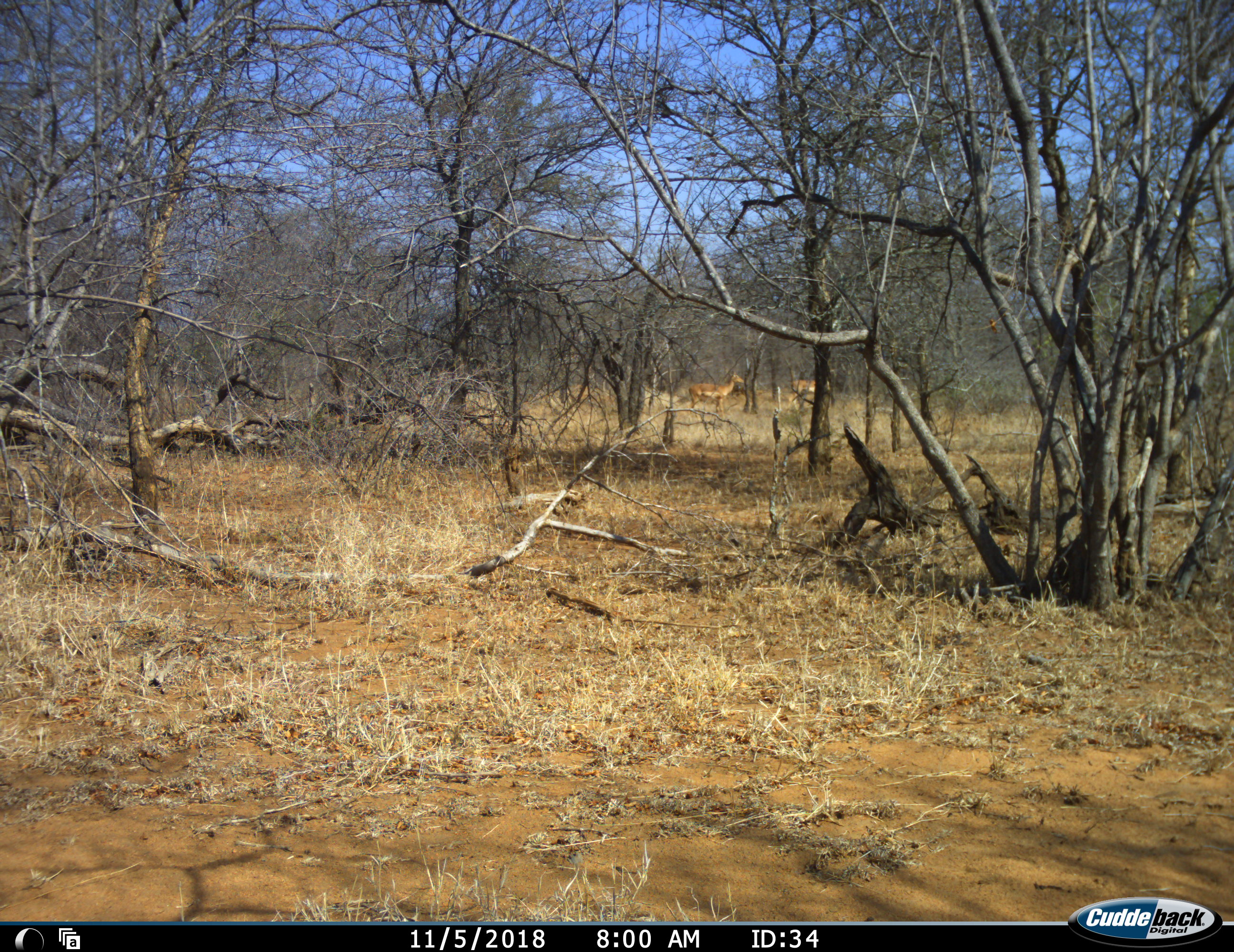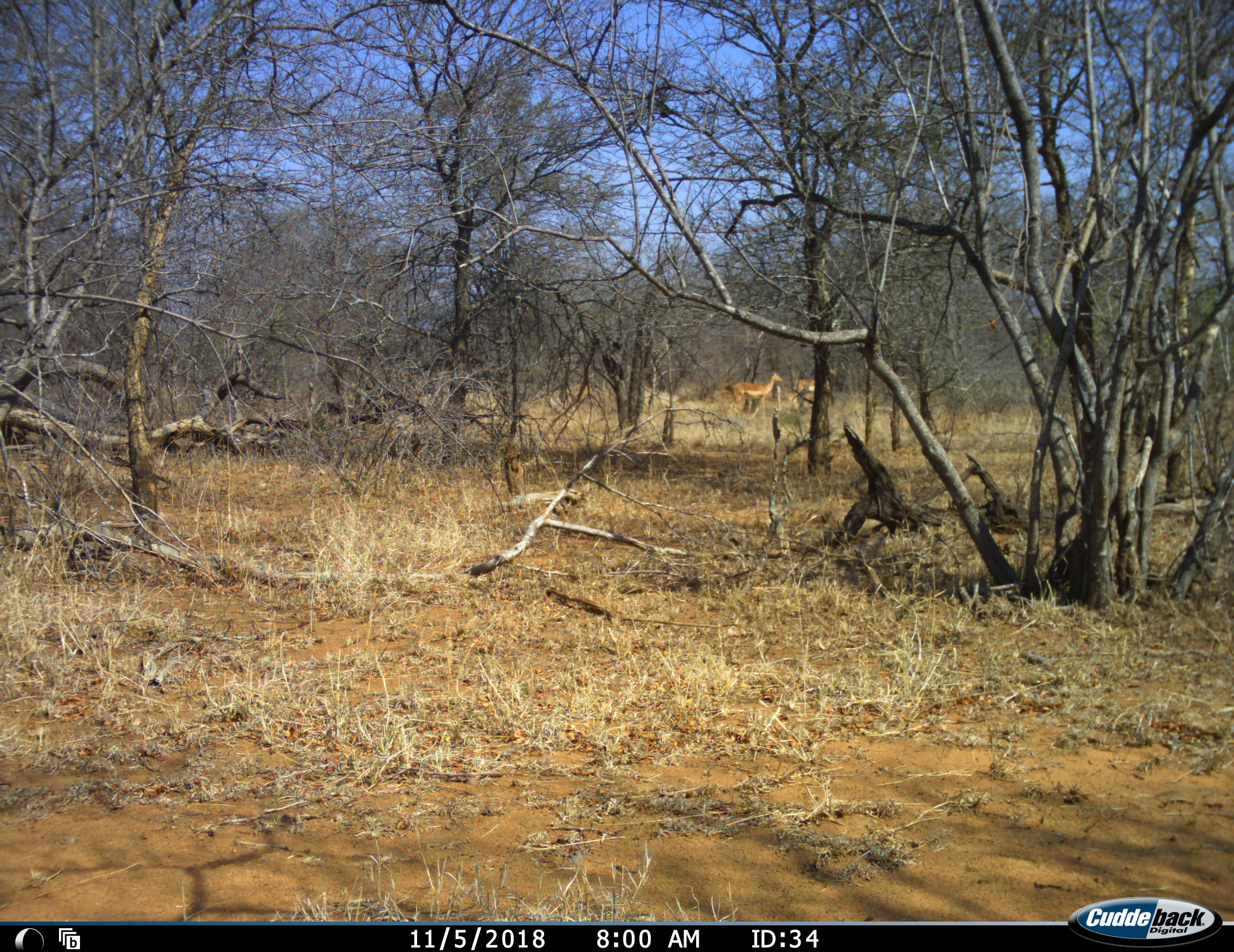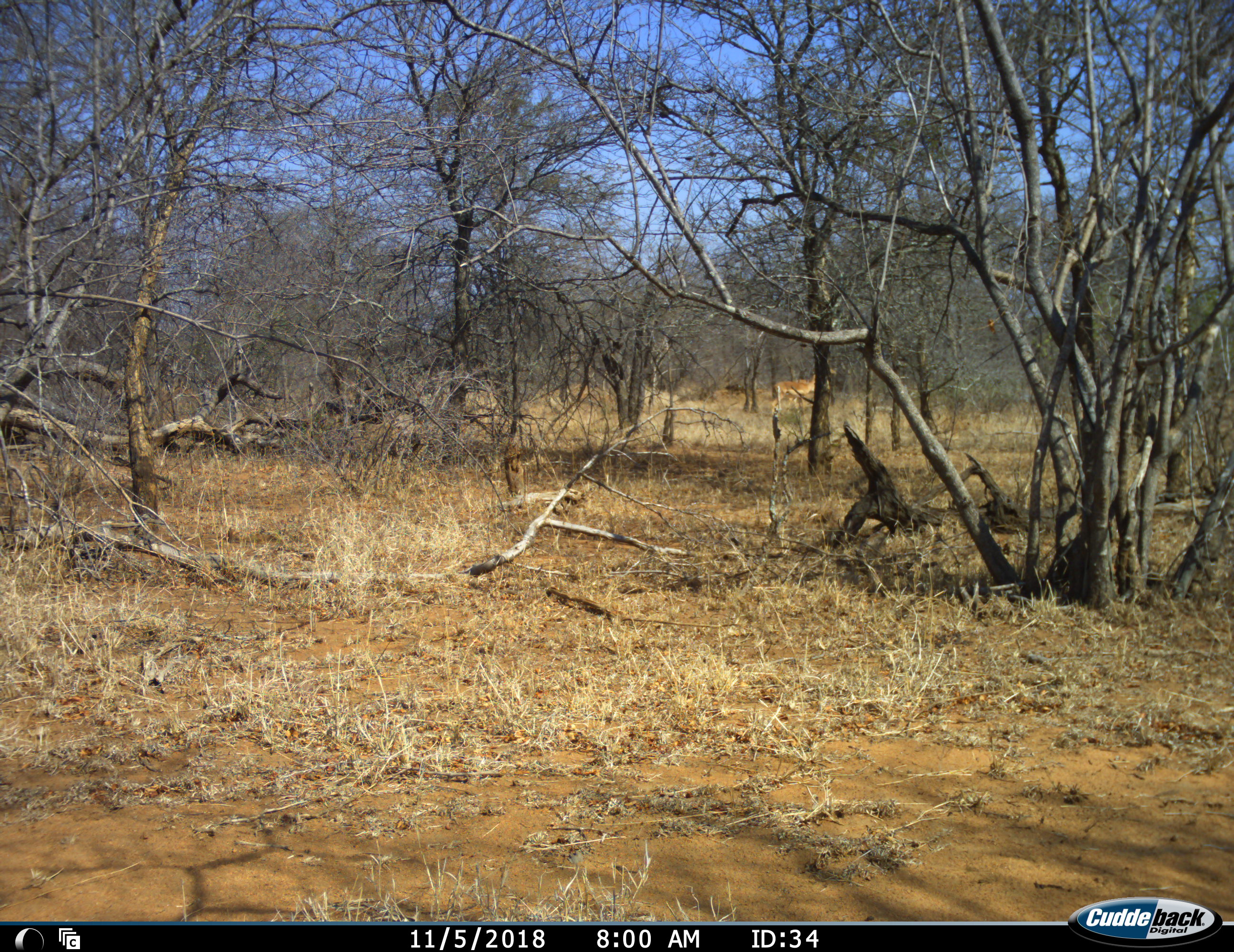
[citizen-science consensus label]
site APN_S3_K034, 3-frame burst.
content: unidentified animal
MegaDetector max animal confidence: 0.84